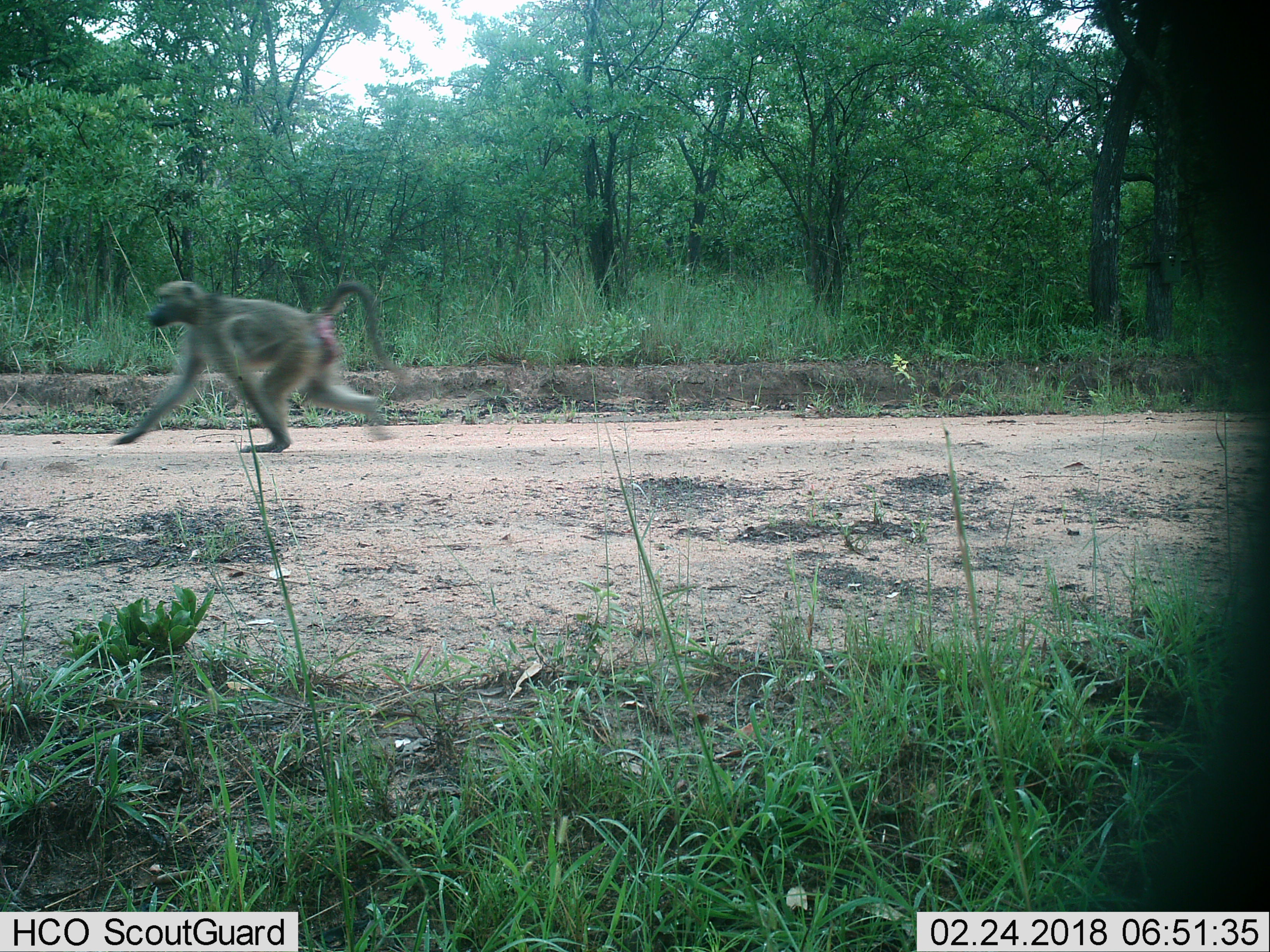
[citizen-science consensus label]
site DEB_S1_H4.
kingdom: Animalia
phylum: Chordata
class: Mammalia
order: Primates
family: Cercopithecidae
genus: Papio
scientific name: Papio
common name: baboon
Baboon (Papio), count 1. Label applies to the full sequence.